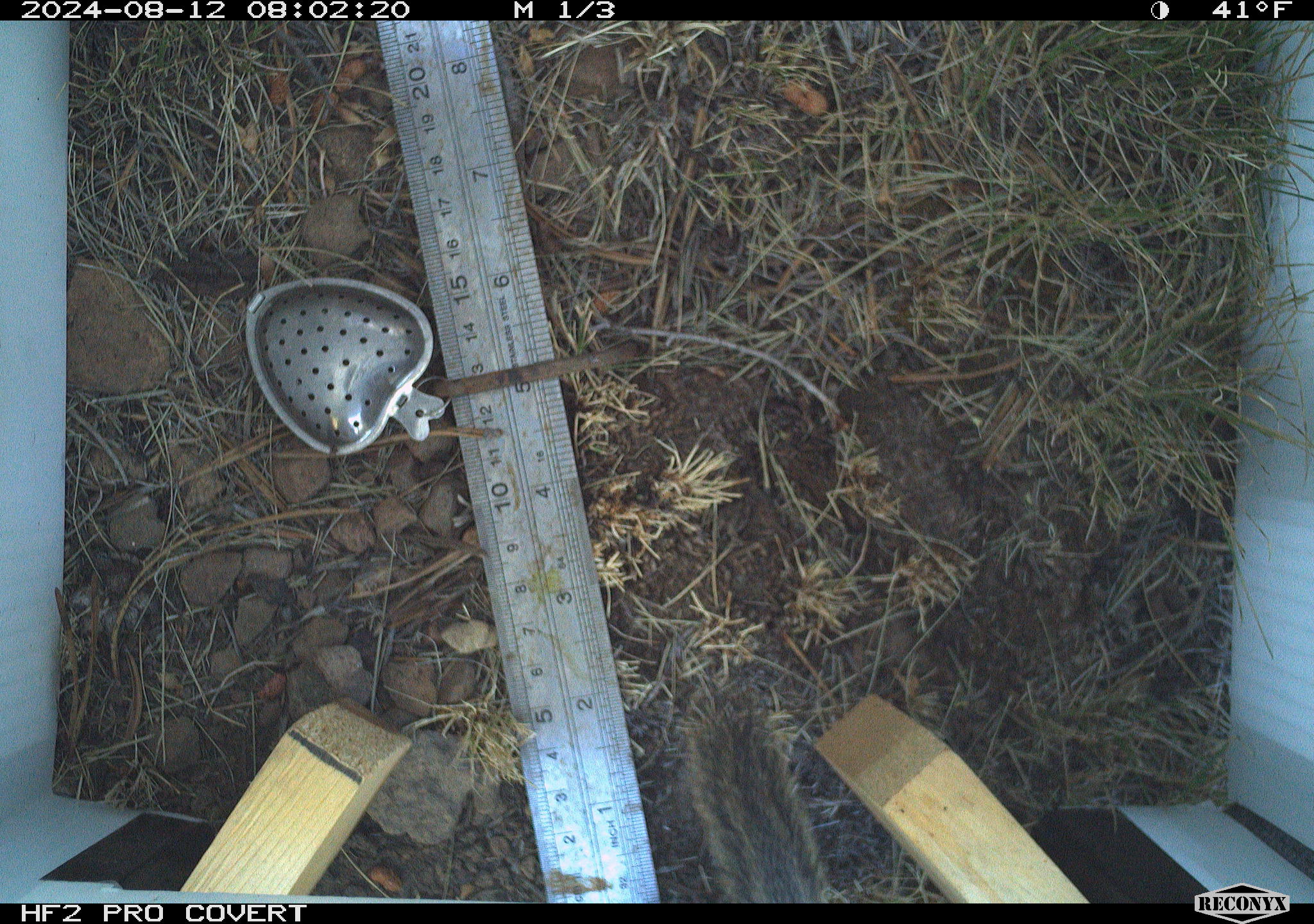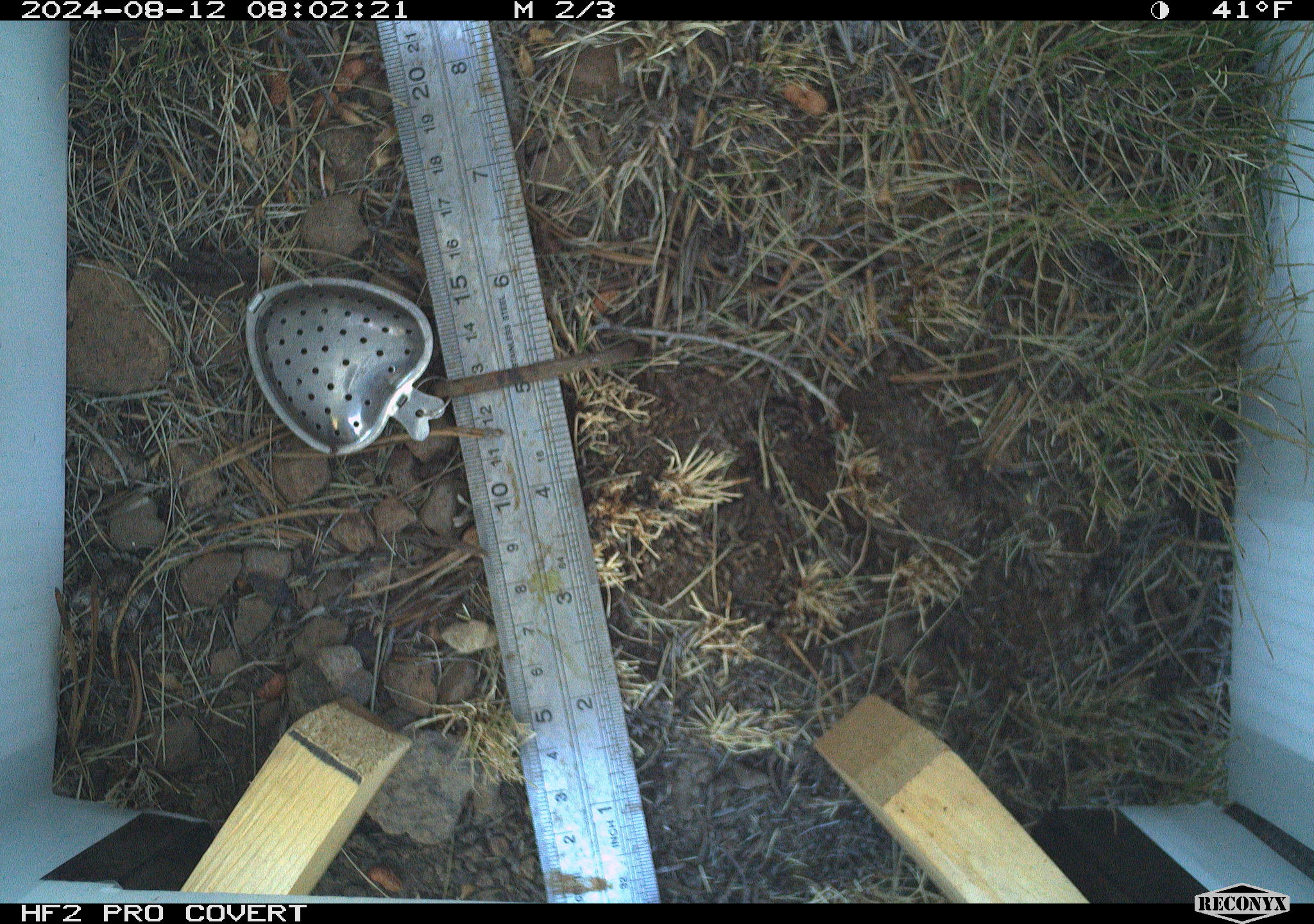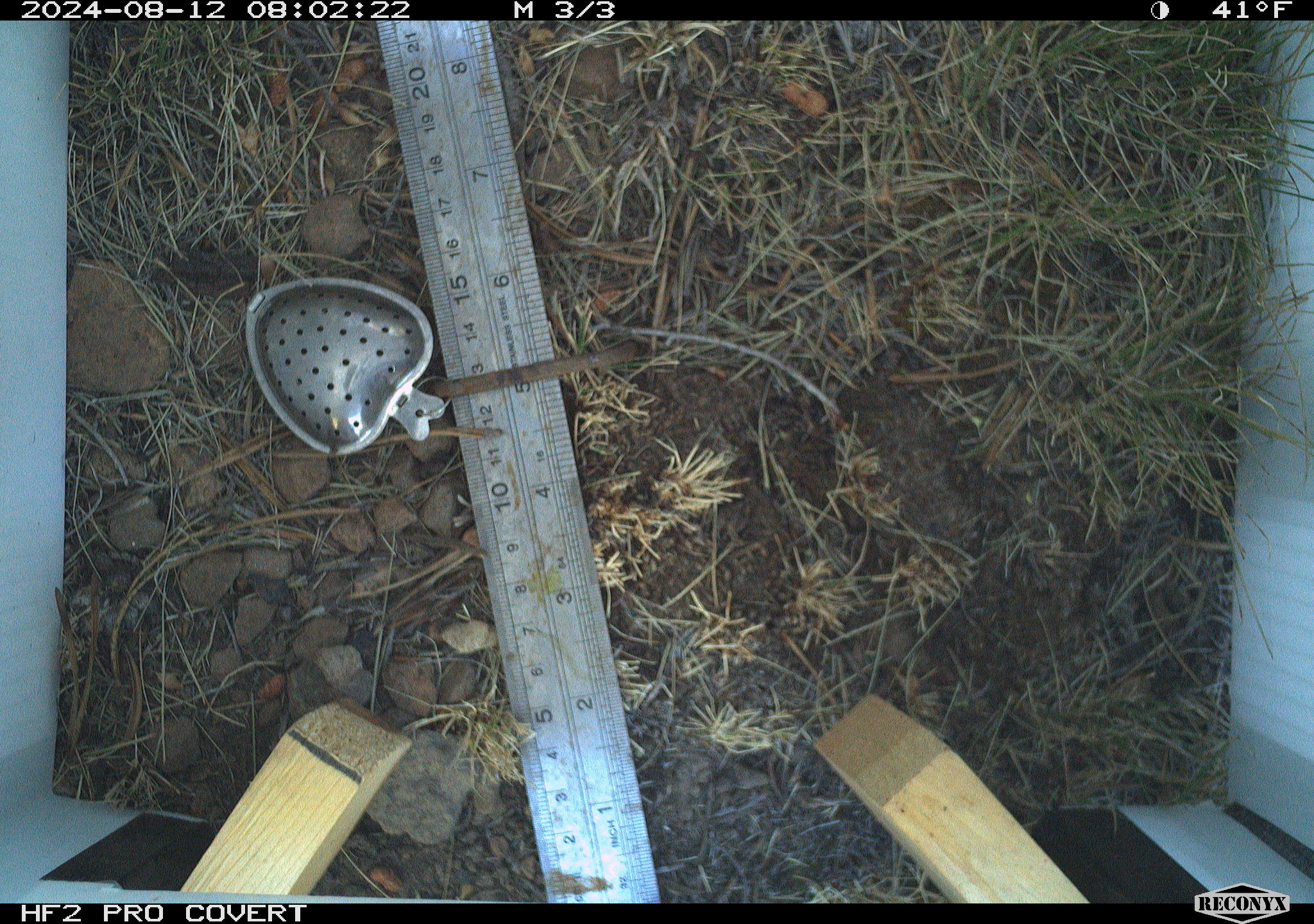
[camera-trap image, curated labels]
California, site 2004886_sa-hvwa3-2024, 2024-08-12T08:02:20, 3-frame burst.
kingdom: Animalia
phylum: Chordata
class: Mammalia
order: Rodentia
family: Sciuridae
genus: Neotamias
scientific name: Neotamias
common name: western chipmunks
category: neotamias species